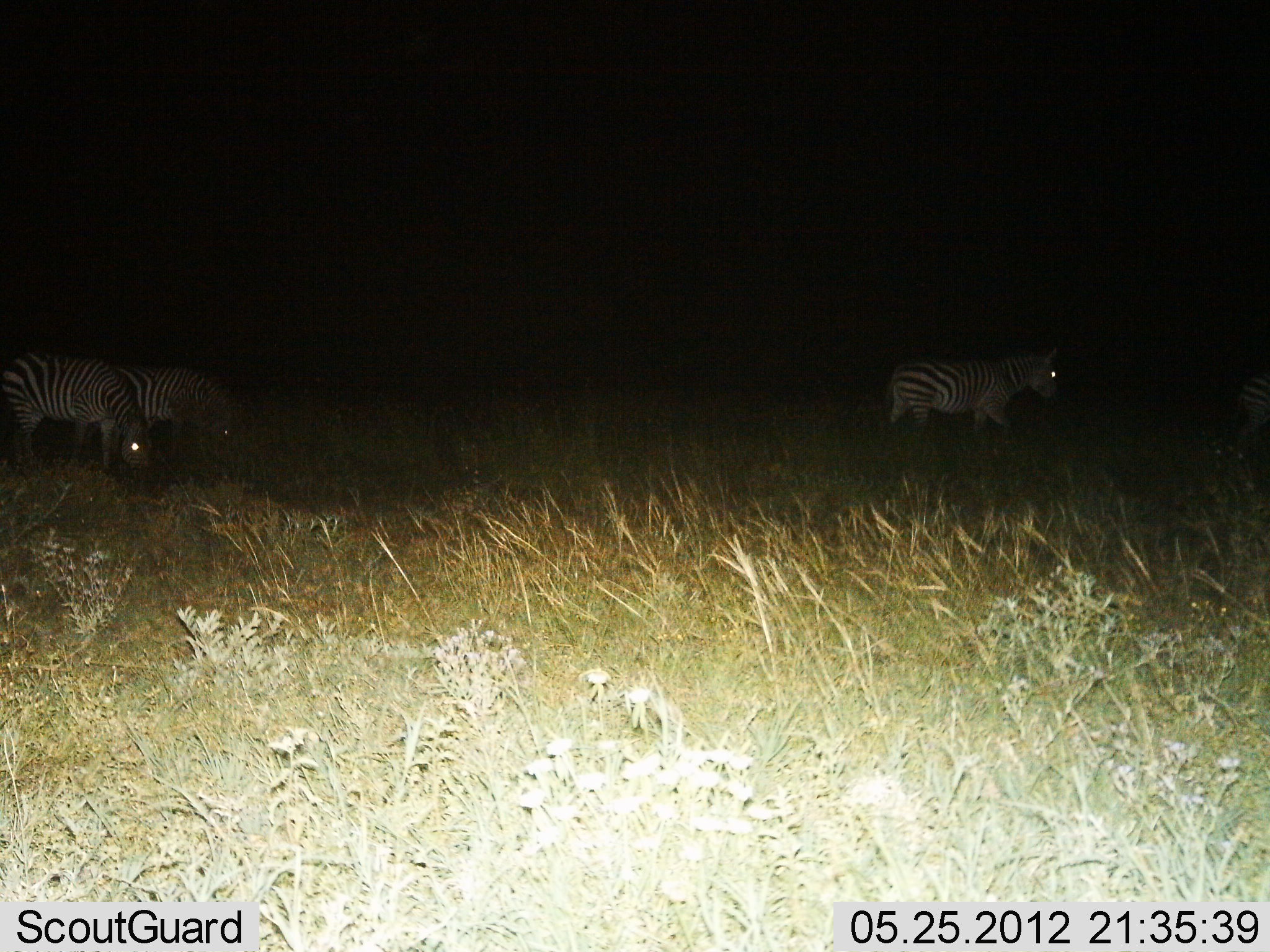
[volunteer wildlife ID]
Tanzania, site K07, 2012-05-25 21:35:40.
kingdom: Animalia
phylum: Chordata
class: Mammalia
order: Perissodactyla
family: Equidae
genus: Equus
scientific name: Equus quagga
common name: plains zebra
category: zebra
Zebra (plains zebra) (Equus quagga), count 3. Behavior (volunteer vote fractions): standing 20%, resting 0%, moving 90%, interacting 0%. Young present (vote fraction): 0%. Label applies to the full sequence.